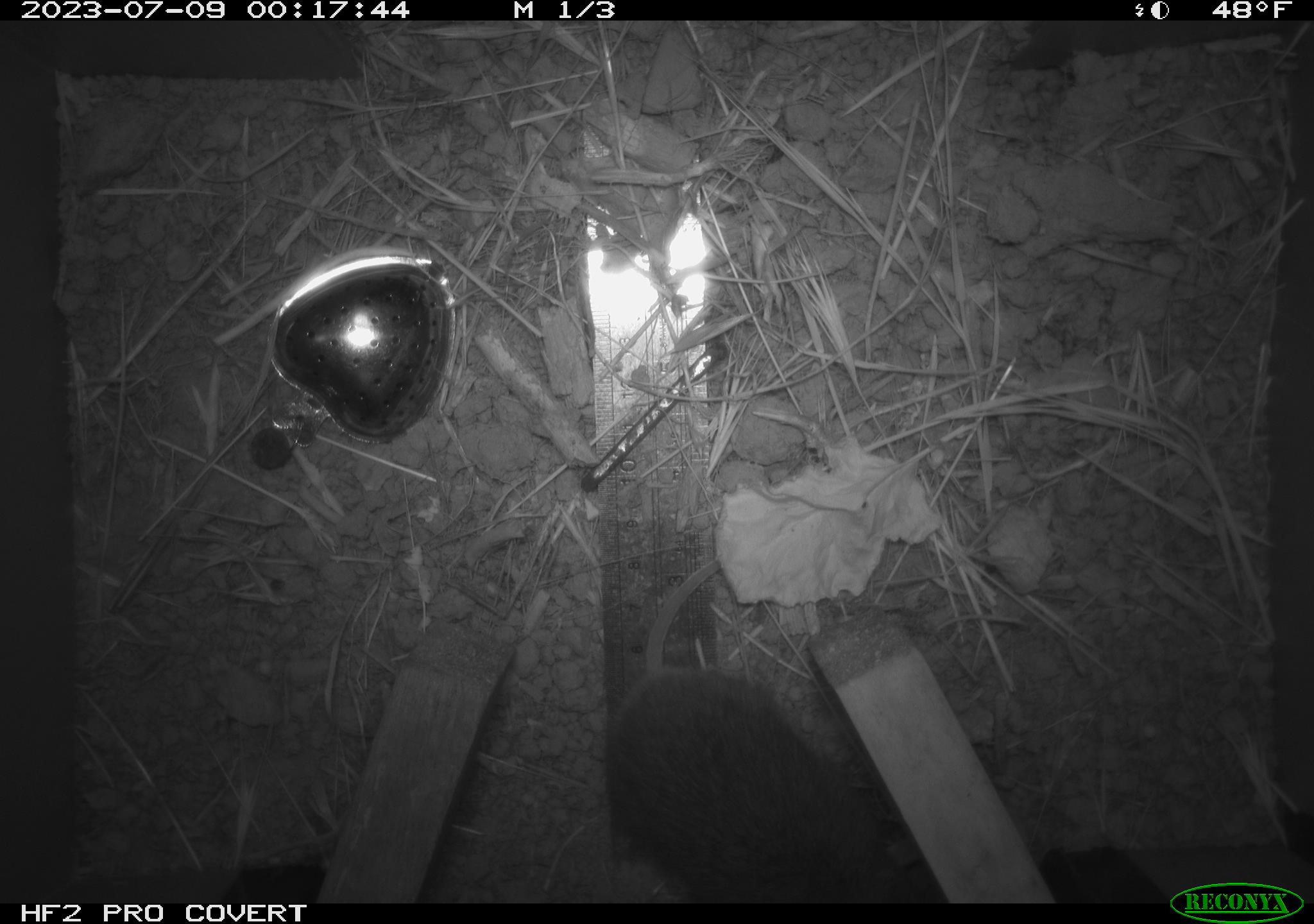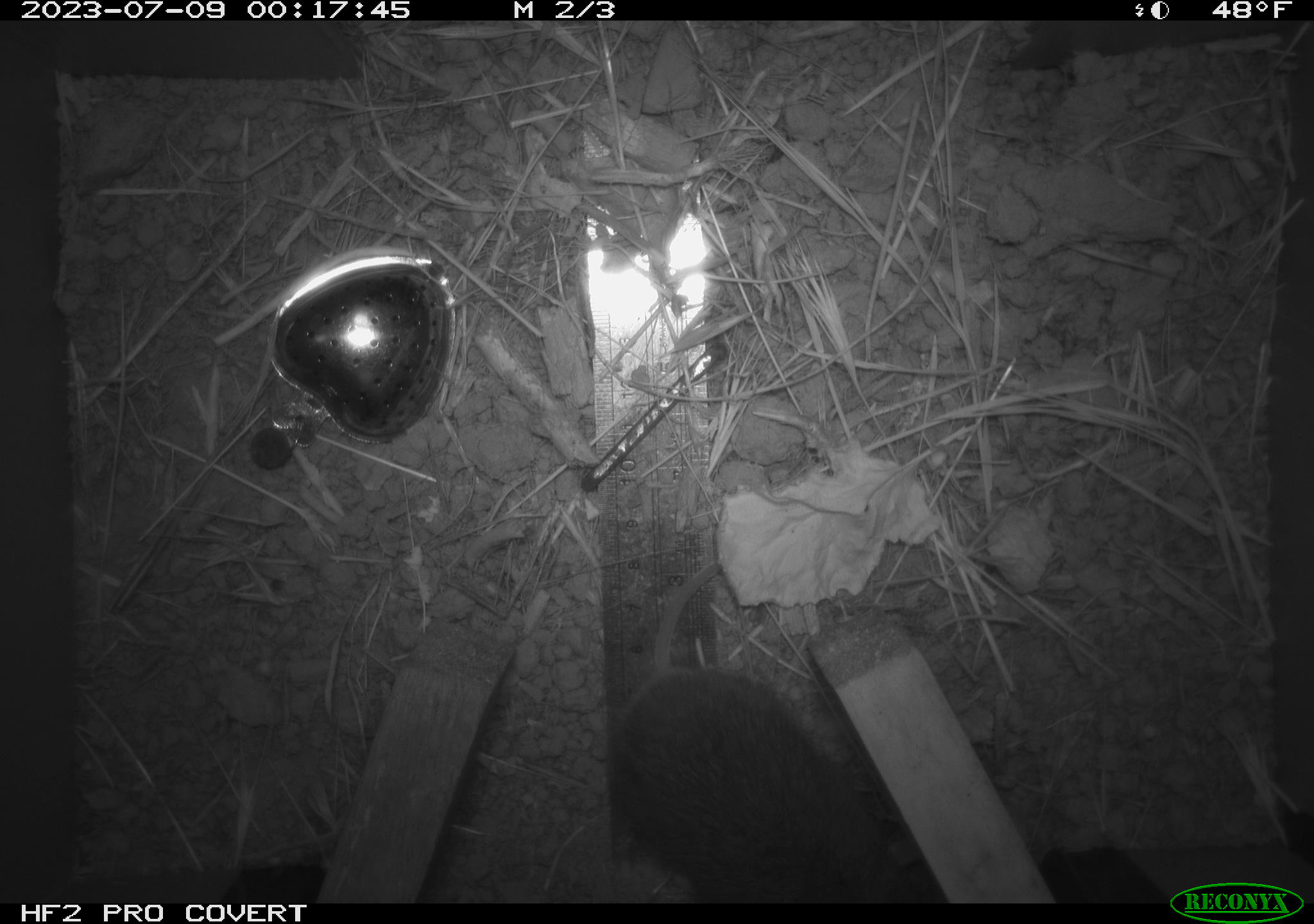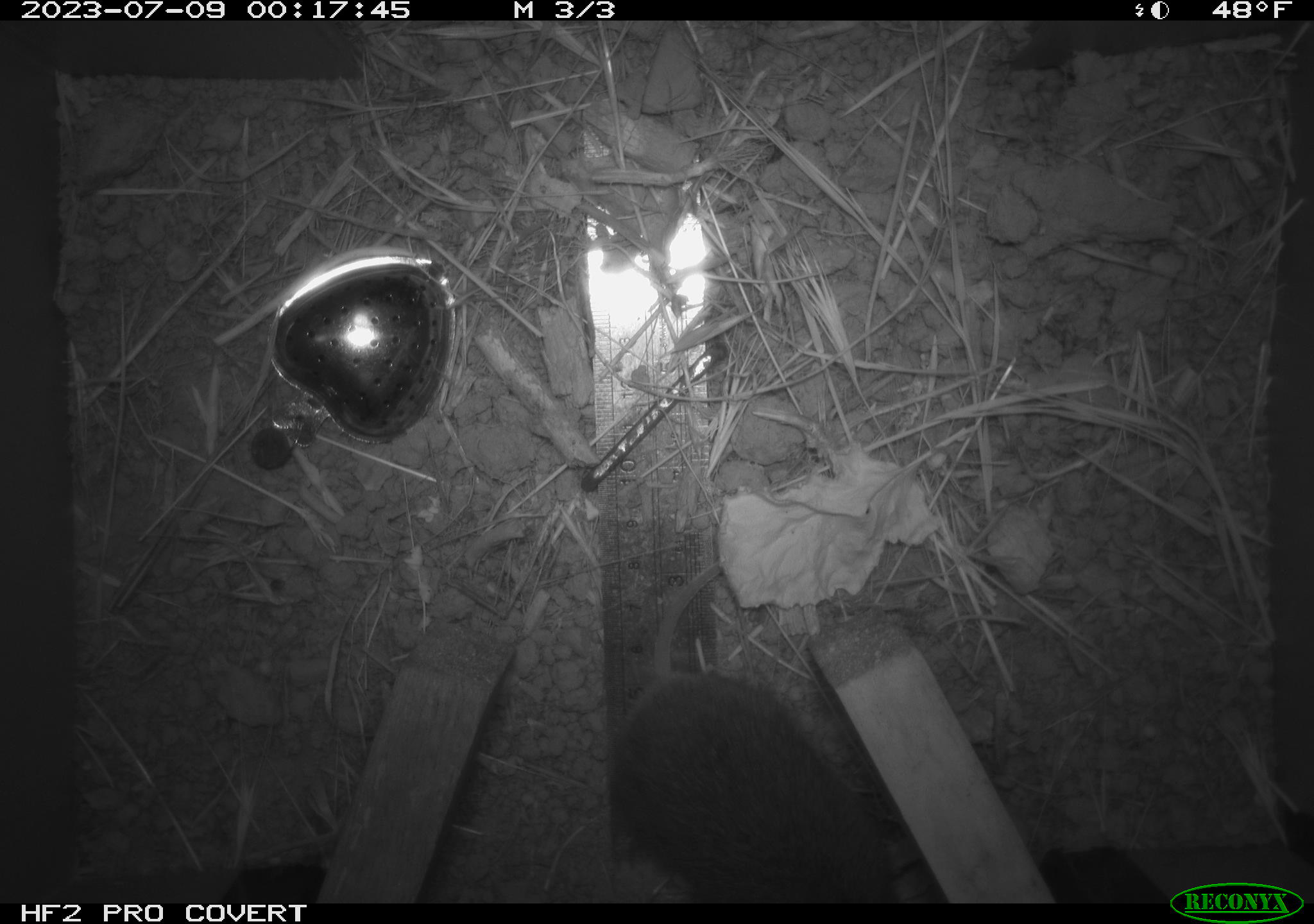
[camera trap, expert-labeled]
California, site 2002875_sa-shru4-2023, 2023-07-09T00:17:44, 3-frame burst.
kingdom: Animalia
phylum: Chordata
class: Mammalia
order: Rodentia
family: Cricetidae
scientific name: Arvicolinae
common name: voles, lemmings, and muskrats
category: arvicolinae subfamily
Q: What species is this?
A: Arvicolinae subfamily (voles, lemmings, and muskrats) (Arvicolinae).